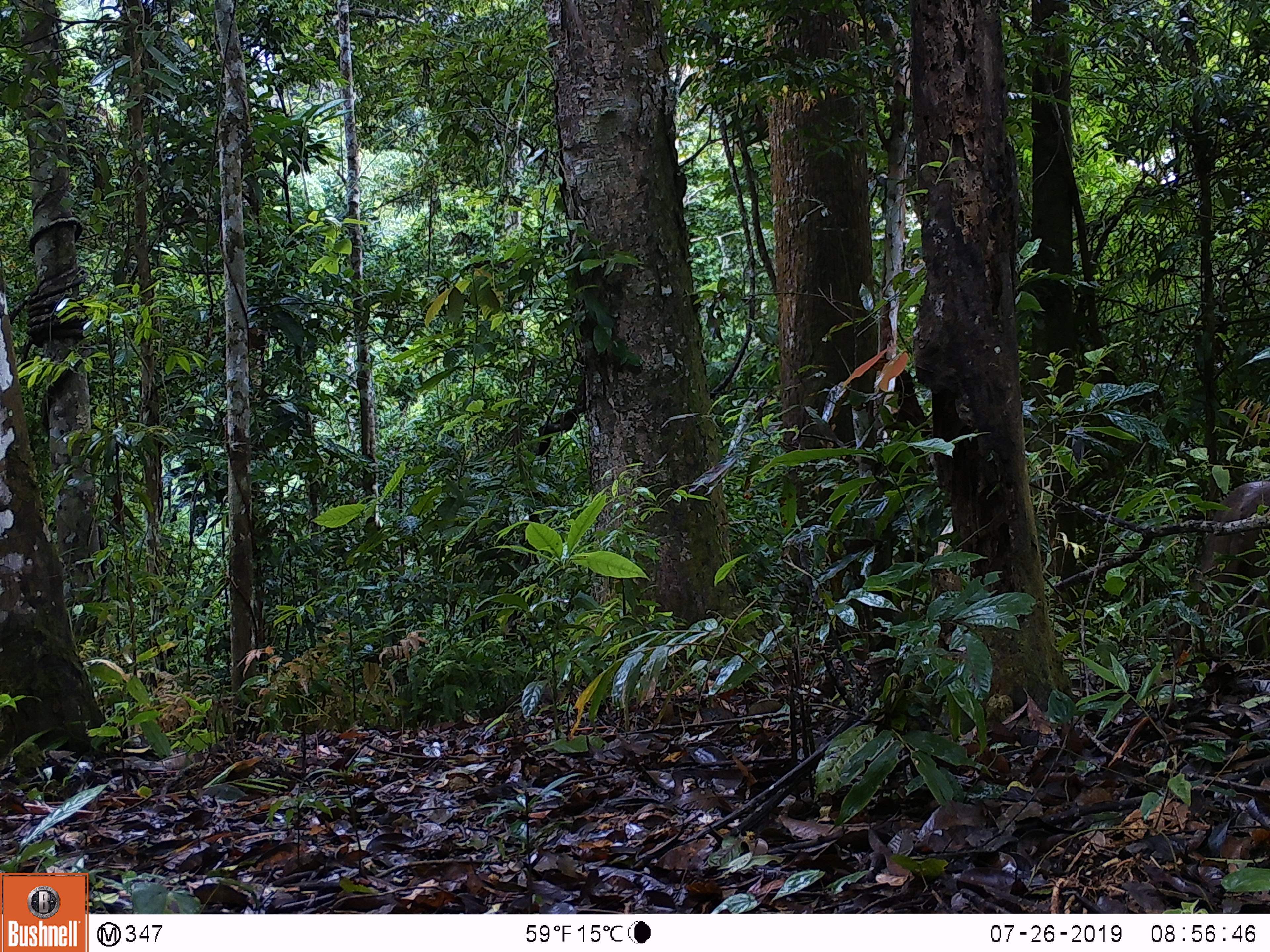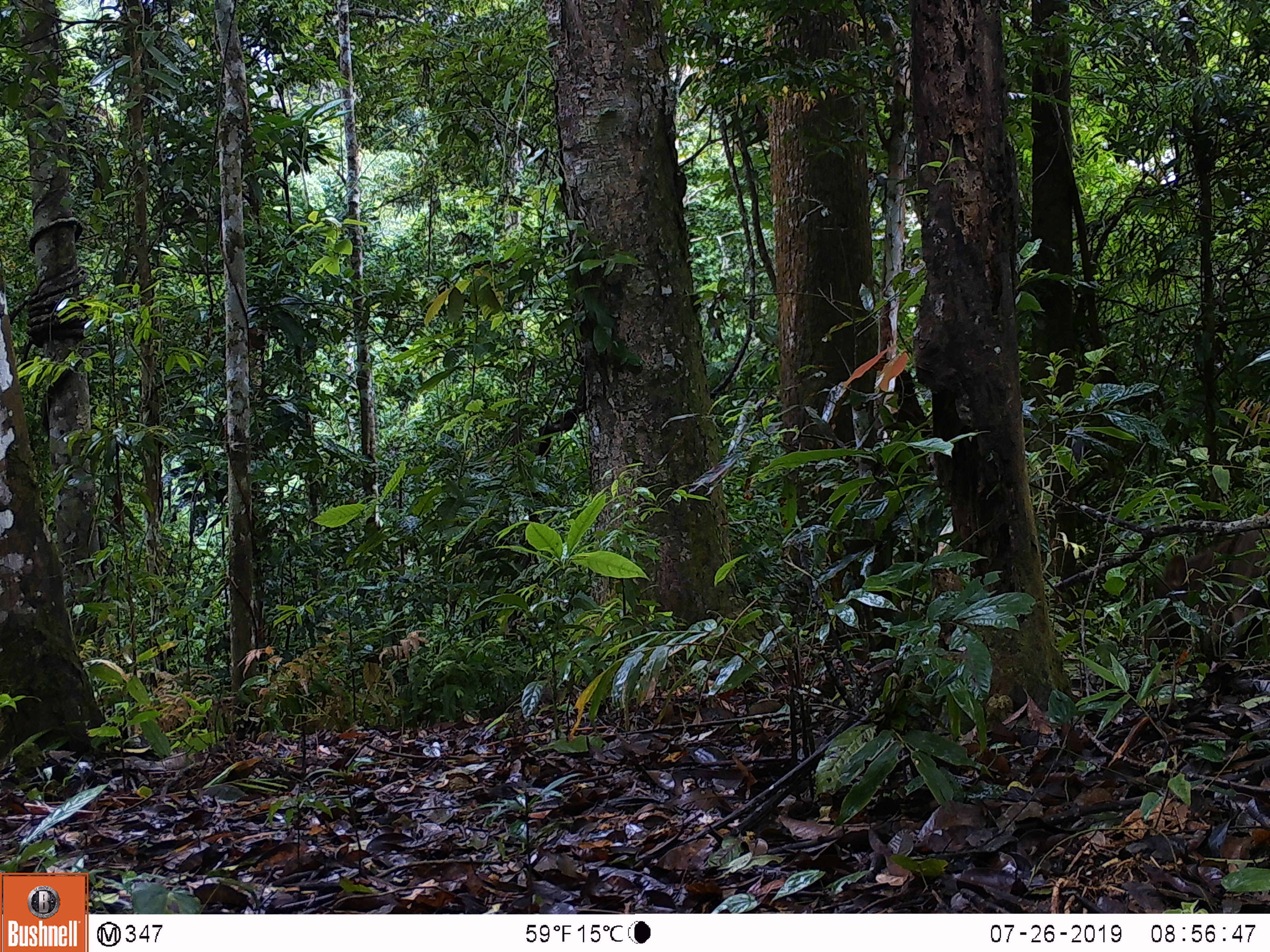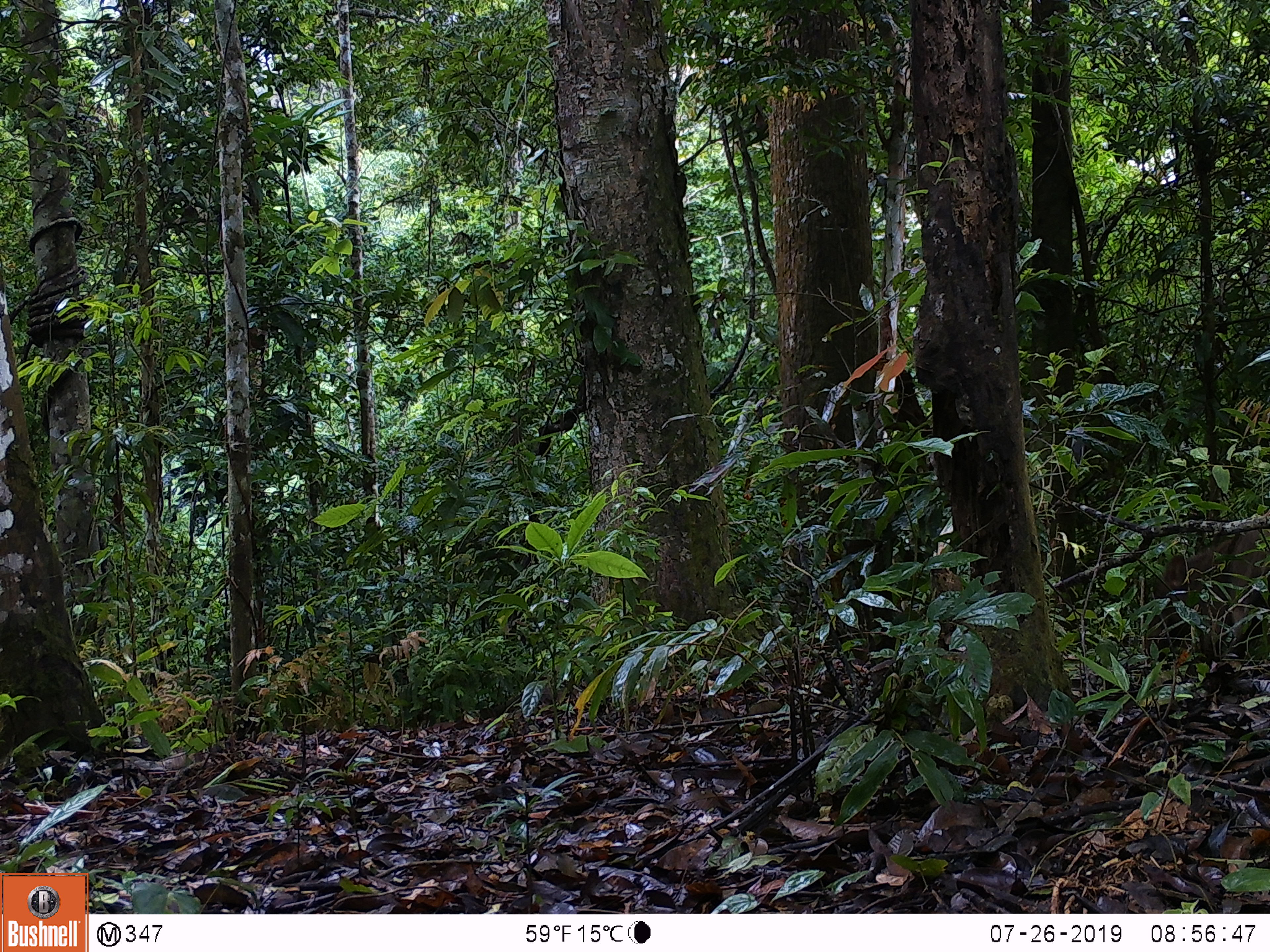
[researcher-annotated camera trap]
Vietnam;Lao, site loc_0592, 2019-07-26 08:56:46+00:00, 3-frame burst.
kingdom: Animalia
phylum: Chordata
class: Mammalia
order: Artiodactyla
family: Suidae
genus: Sus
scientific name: Sus scrofa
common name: eurasian wild pig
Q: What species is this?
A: Eurasian wild pig (Sus scrofa).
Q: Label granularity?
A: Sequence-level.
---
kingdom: Animalia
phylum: Chordata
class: Aves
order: Galliformes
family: Phasianidae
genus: Polyplectron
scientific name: Polyplectron bicalcaratum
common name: gray peacock-pheasant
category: grey peacock pheasant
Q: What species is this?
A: Grey peacock pheasant (gray peacock-pheasant) (Polyplectron bicalcaratum).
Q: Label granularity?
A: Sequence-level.